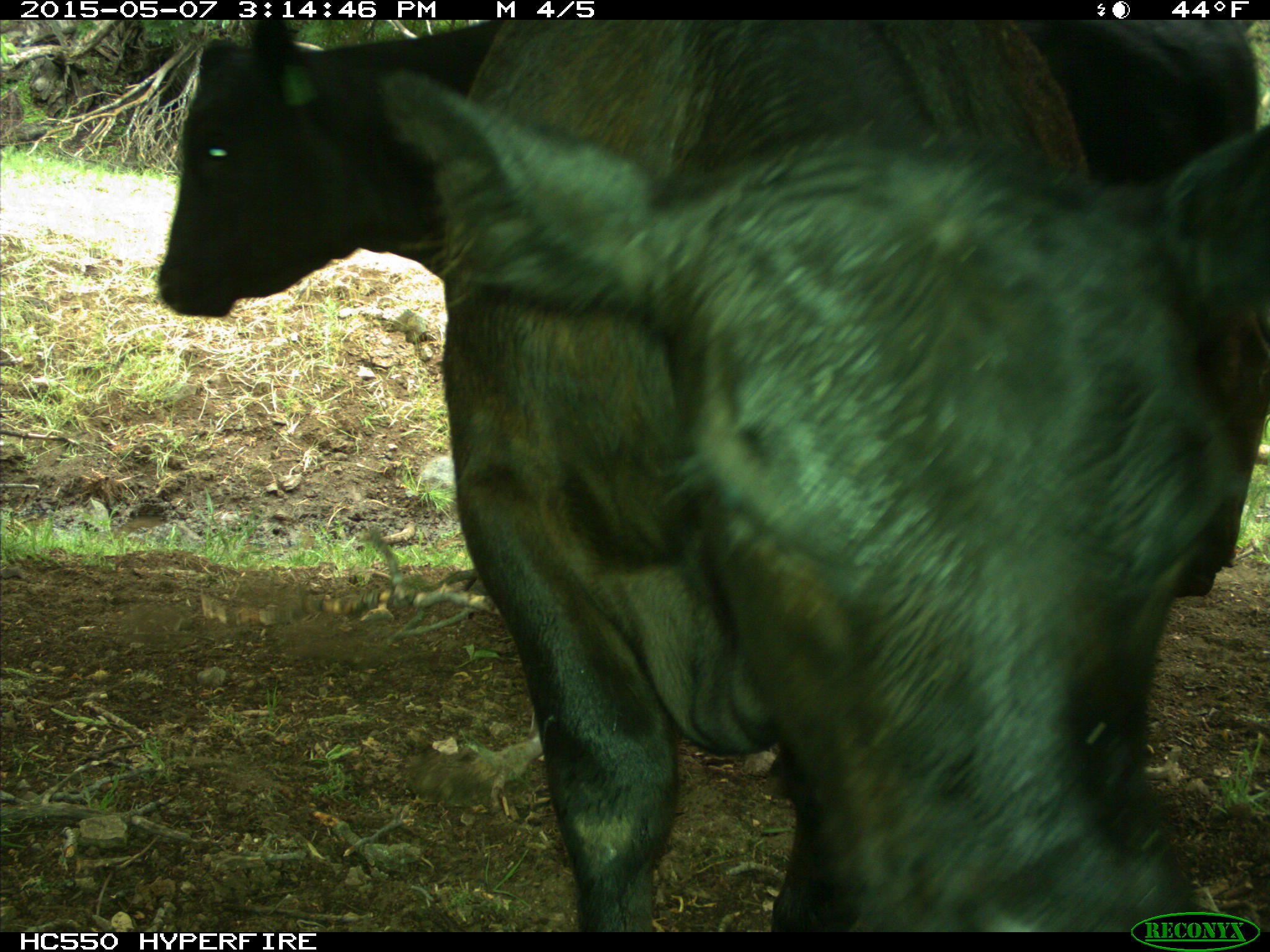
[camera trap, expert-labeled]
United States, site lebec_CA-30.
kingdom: Animalia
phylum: Chordata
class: Mammalia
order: Artiodactyla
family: Bovidae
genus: Bos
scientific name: Bos taurus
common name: domestic cow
Bos taurus (domestic cow).